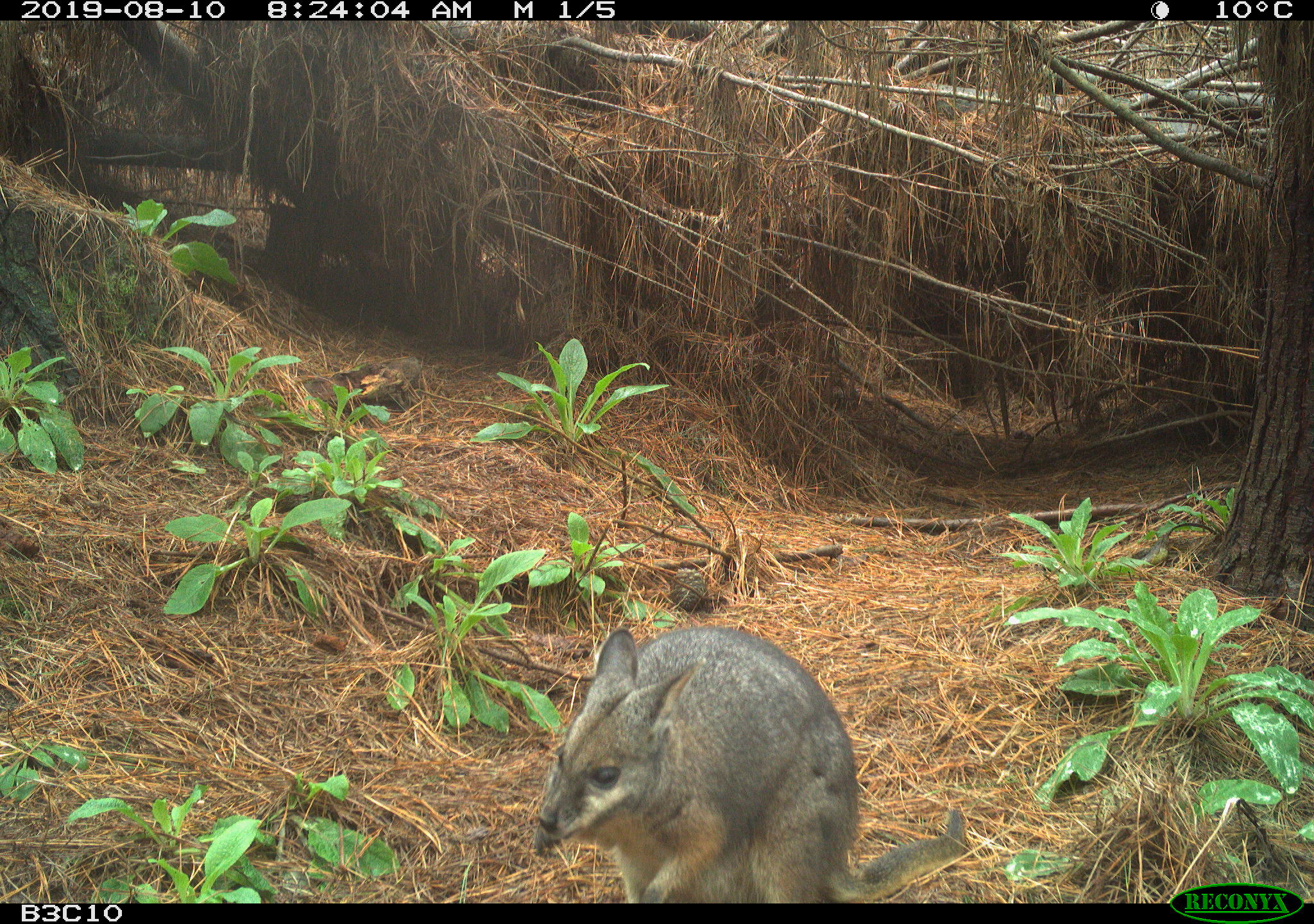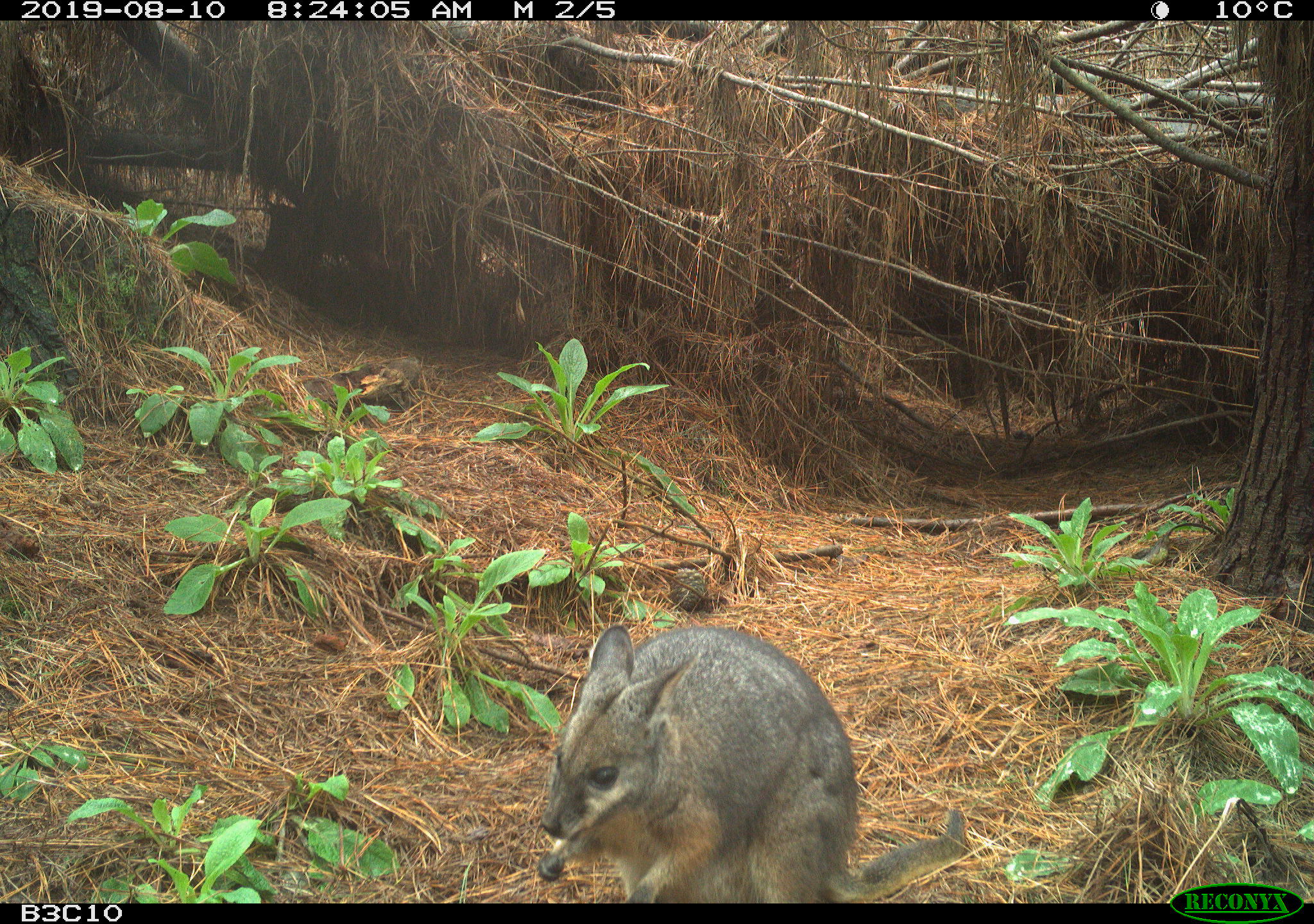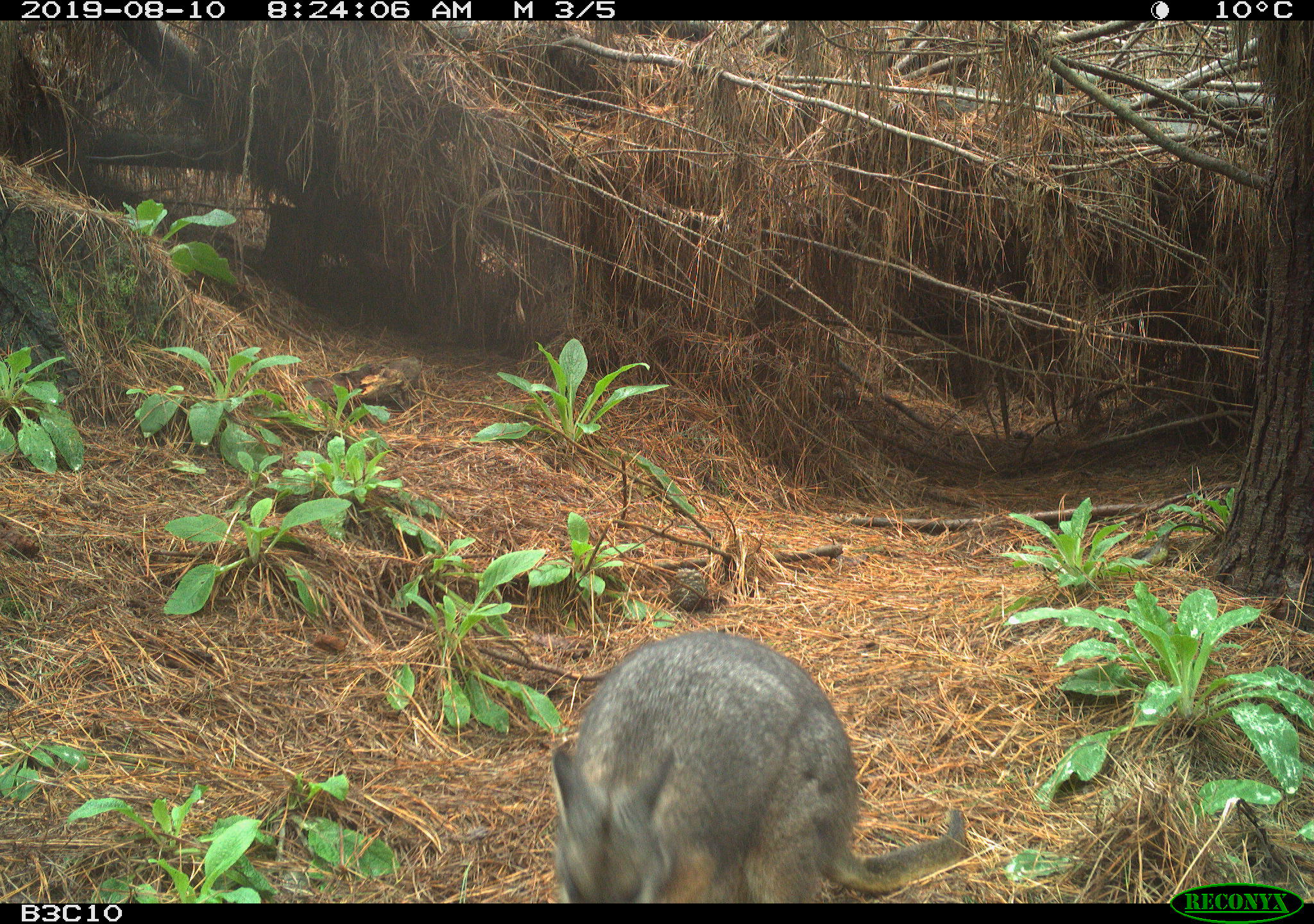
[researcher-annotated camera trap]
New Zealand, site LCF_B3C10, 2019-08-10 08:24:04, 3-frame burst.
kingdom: Animalia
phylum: Chordata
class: Mammalia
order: Diprotodontia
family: Macropodidae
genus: Notamacropus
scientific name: Notamacropus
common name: wallaby